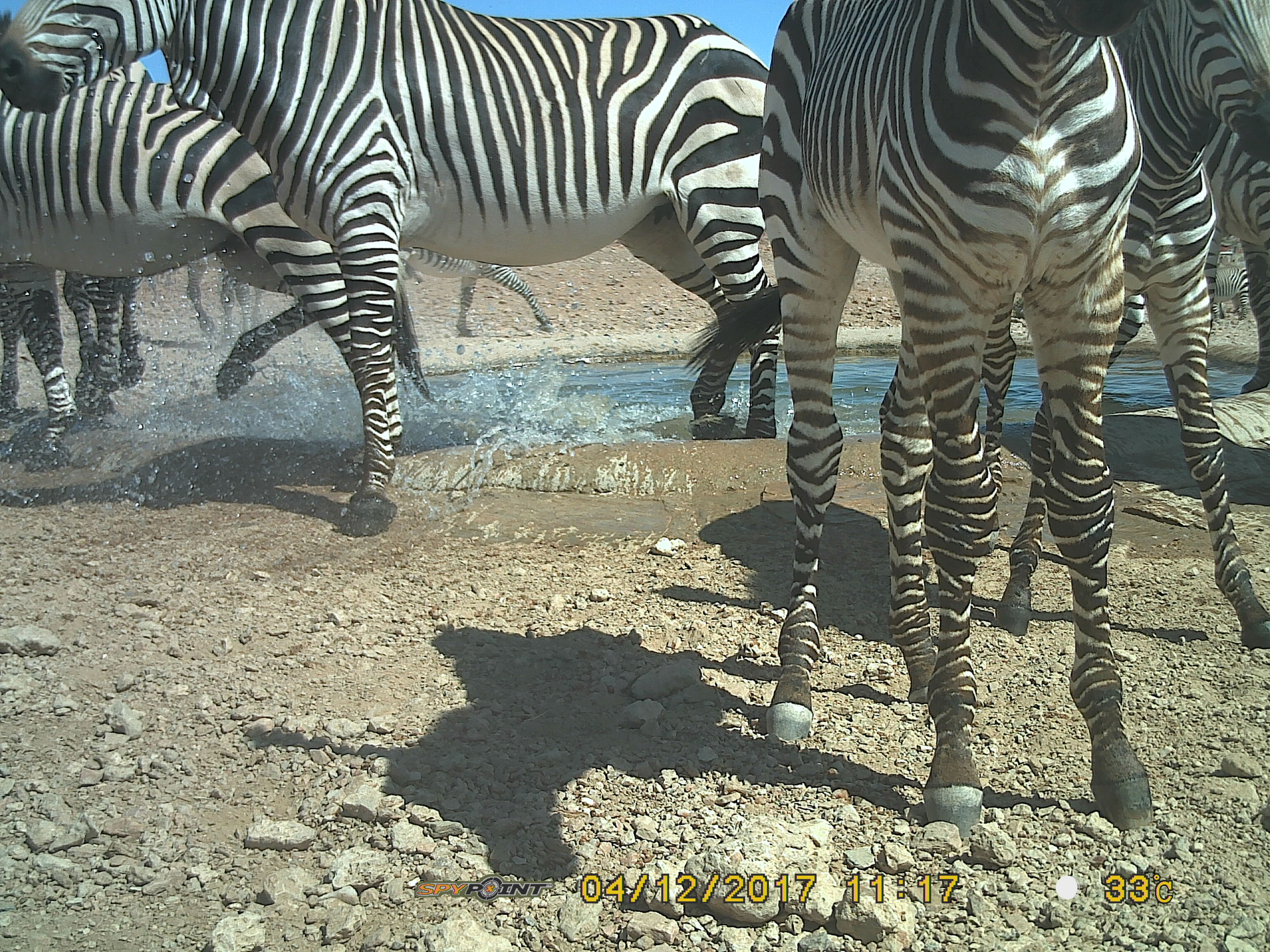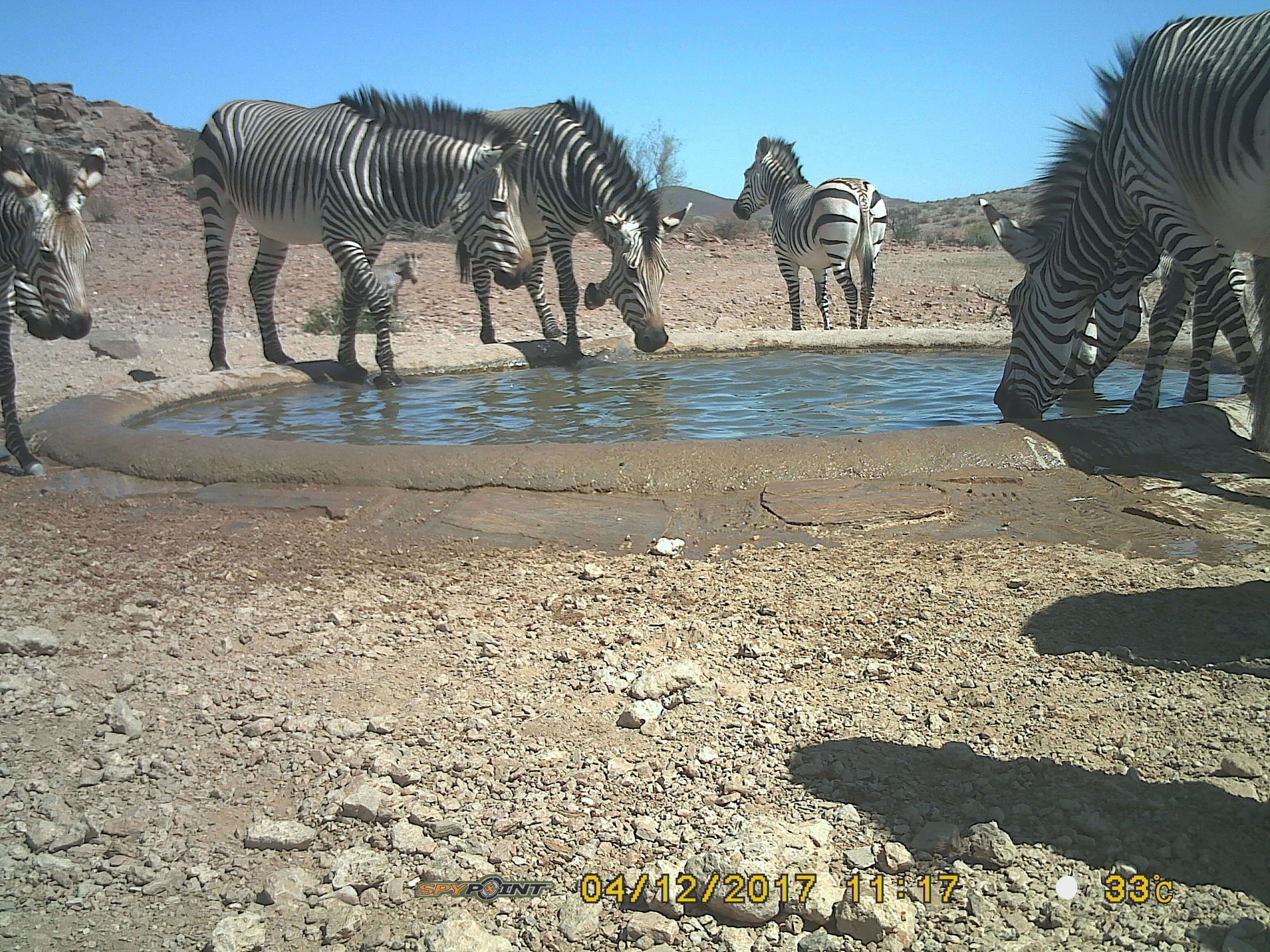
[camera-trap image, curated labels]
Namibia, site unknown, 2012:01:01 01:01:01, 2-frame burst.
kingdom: Animalia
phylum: Chordata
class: Mammalia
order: Perissodactyla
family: Equidae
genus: Equus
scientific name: Equus zebra hartmannae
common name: hartmann's mountain zebra